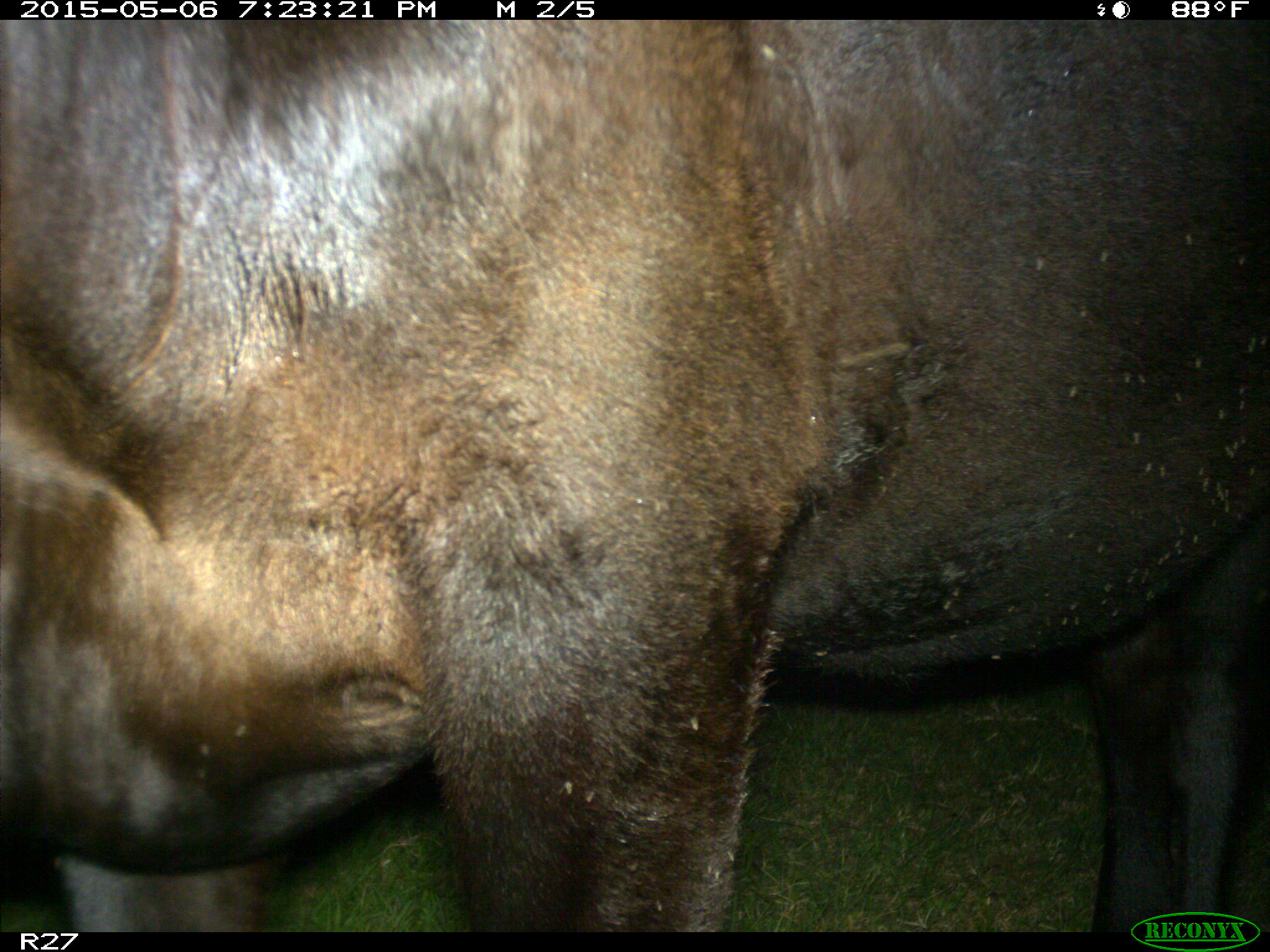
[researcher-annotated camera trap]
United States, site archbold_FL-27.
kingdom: Animalia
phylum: Chordata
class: Mammalia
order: Artiodactyla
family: Bovidae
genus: Bos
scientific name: Bos taurus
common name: domestic cow